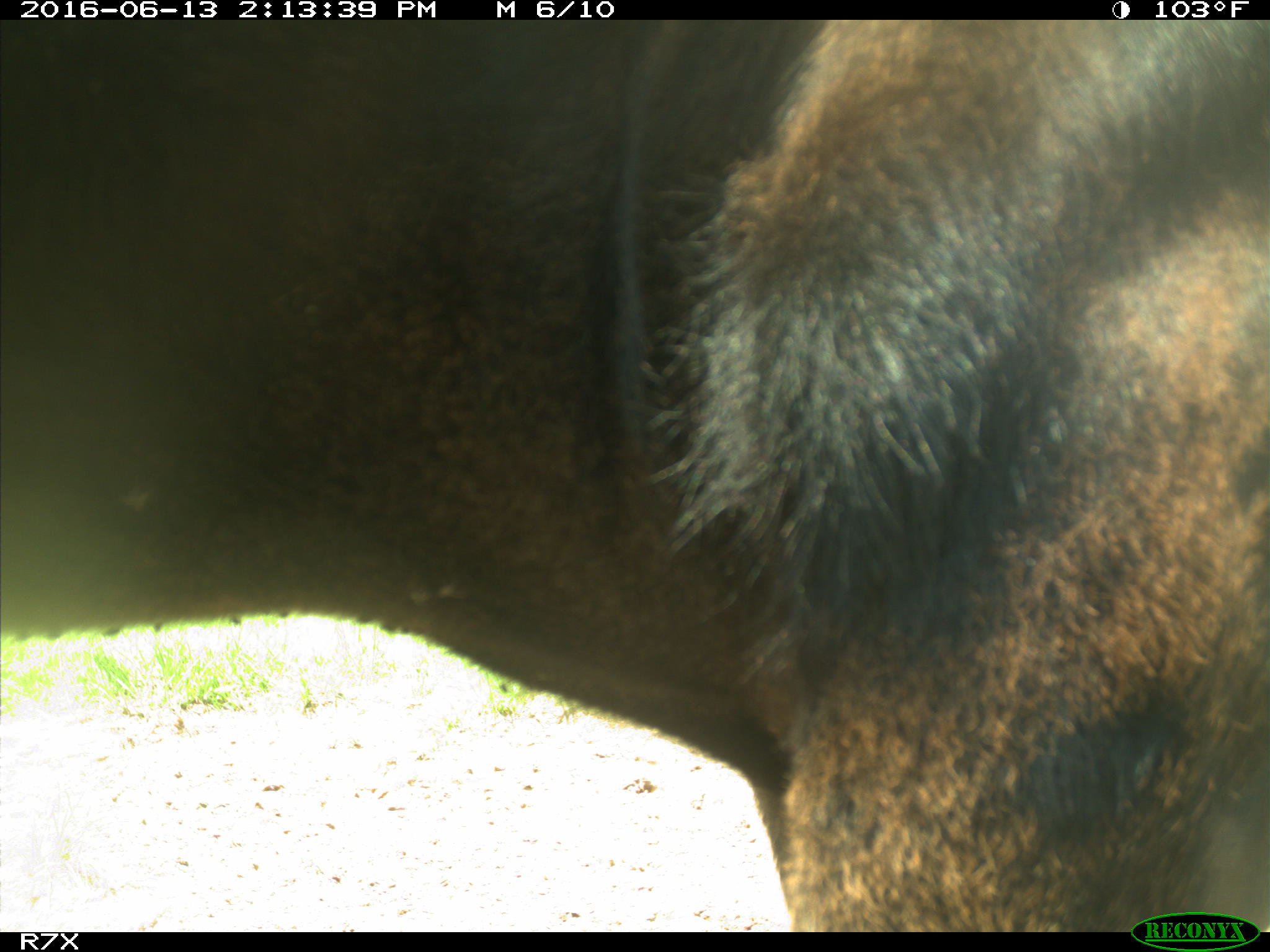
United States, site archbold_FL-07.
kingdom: Animalia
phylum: Chordata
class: Mammalia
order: Artiodactyla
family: Bovidae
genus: Bos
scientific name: Bos taurus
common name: domestic cow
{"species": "Bos taurus (domestic cow)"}